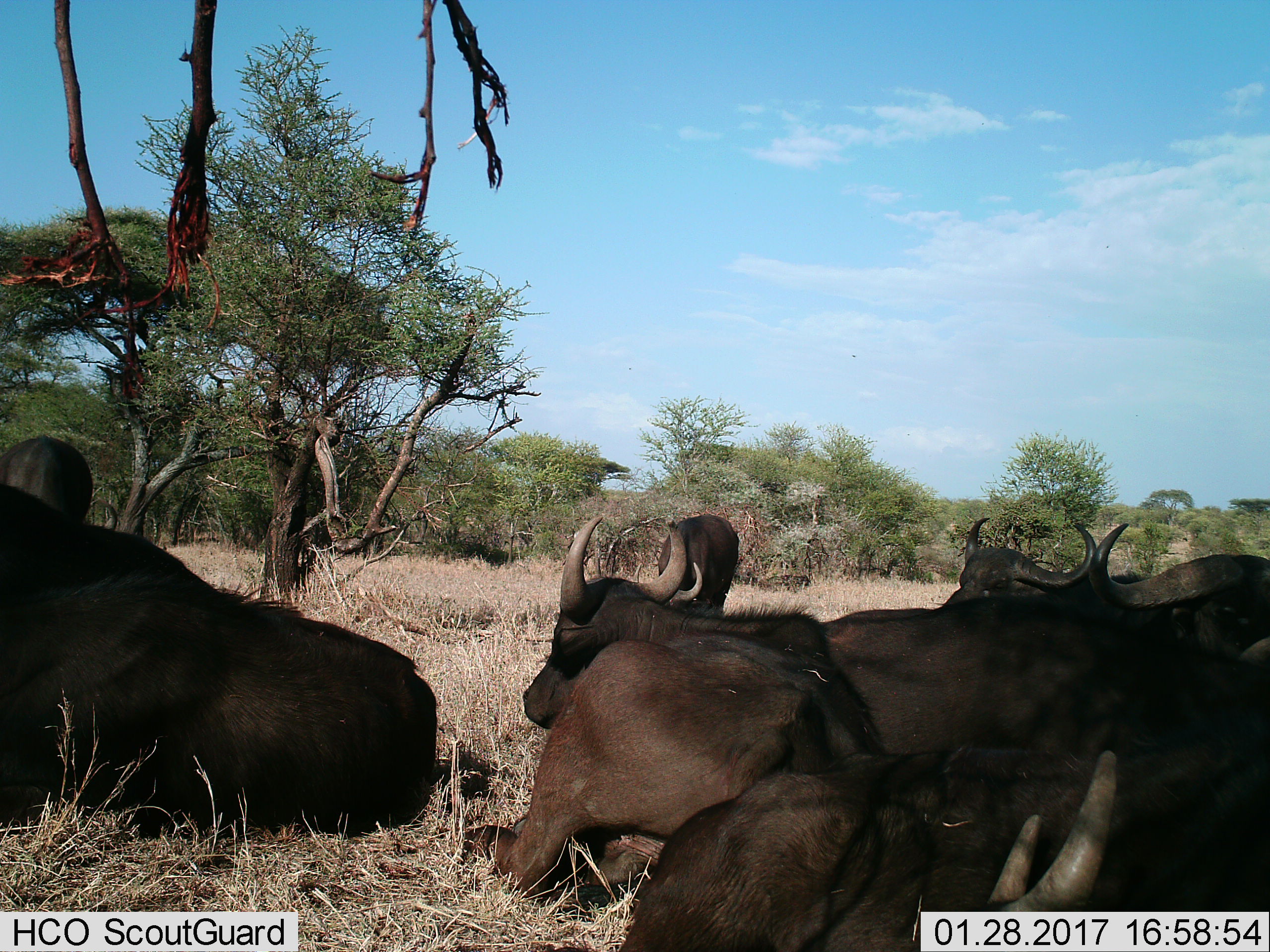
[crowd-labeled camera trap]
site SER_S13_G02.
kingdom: Animalia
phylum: Chordata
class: Mammalia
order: Artiodactyla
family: Bovidae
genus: Syncerus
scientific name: Syncerus caffer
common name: african buffalo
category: buffalo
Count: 8.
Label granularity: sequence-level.